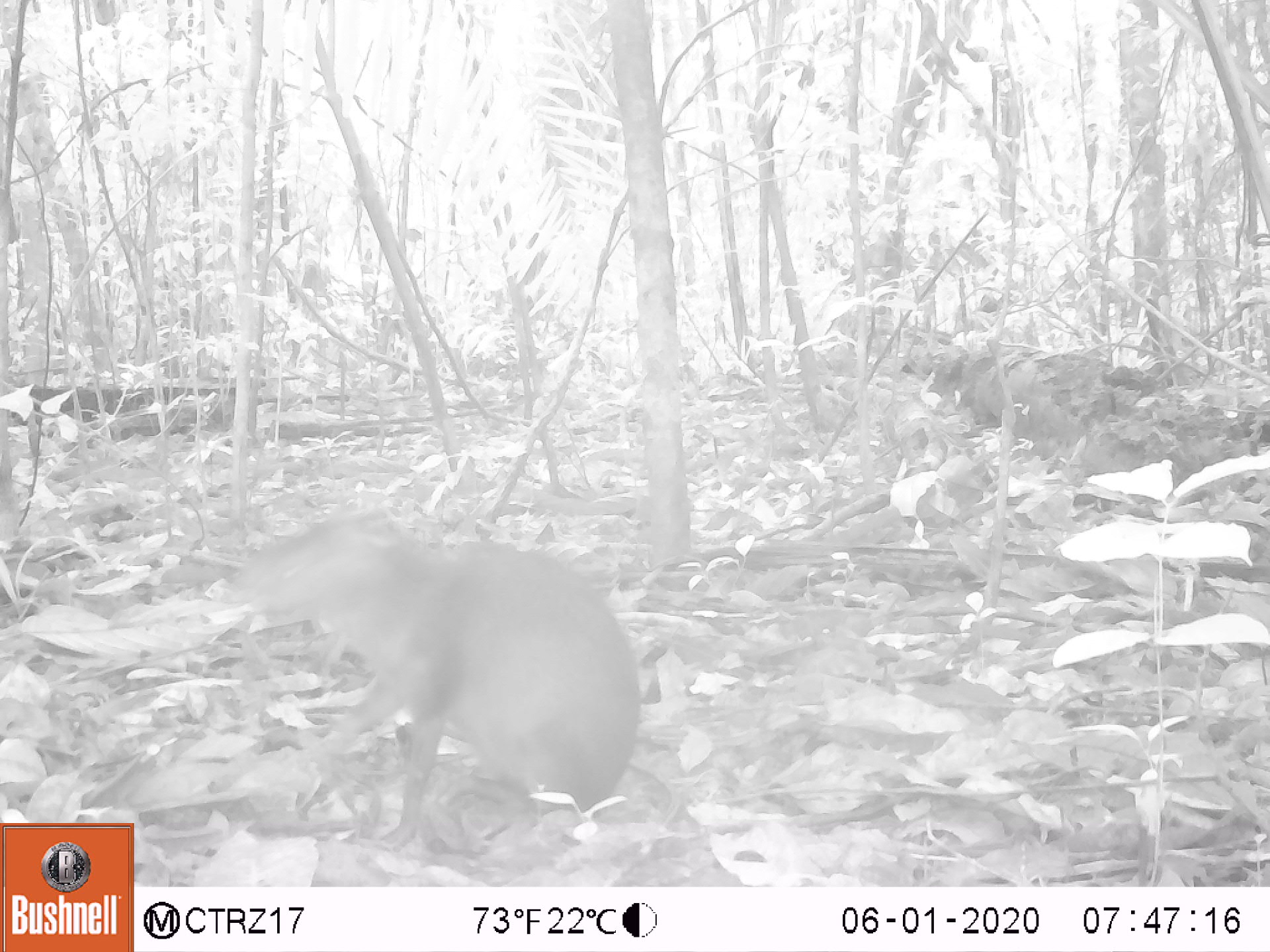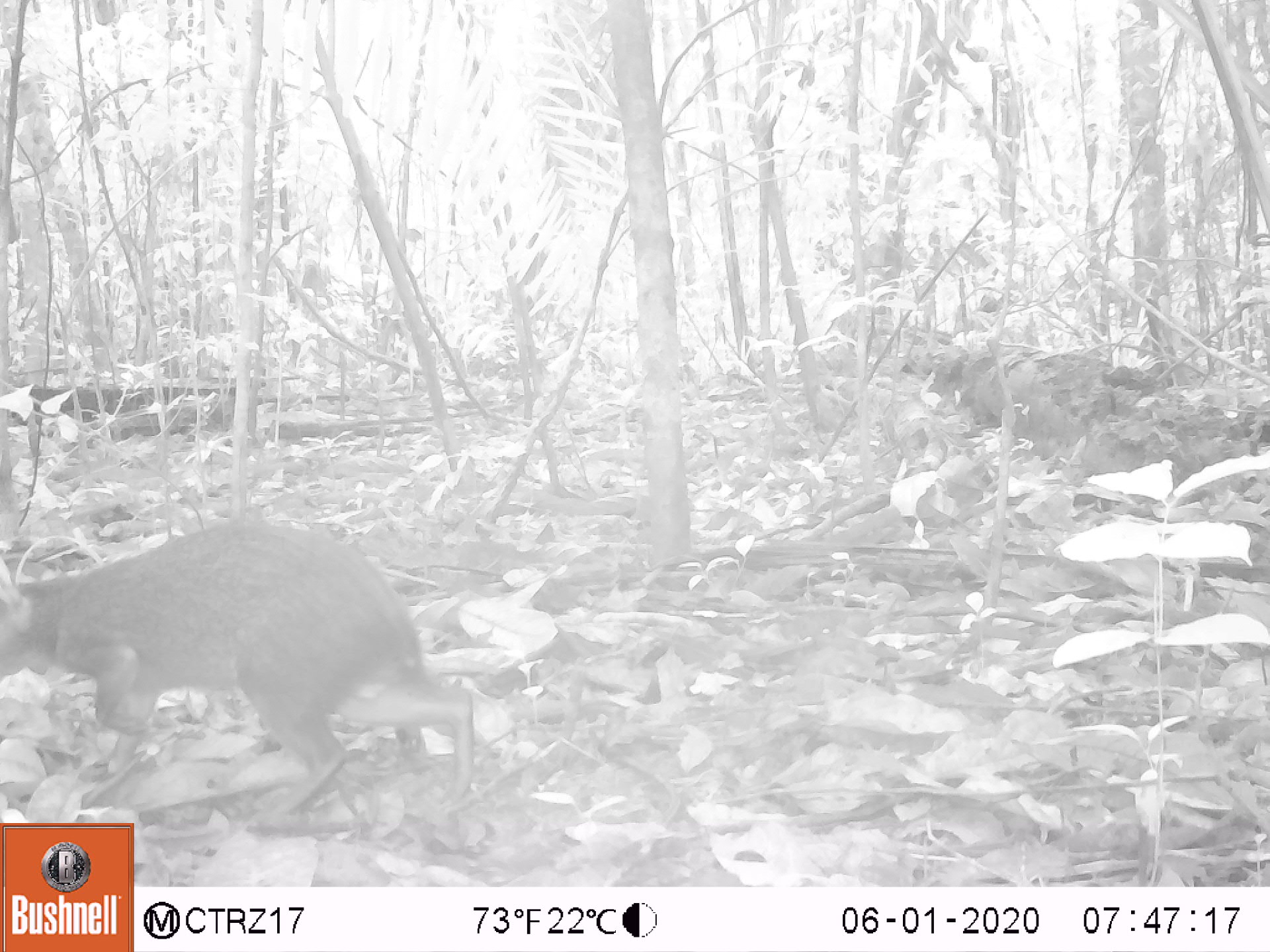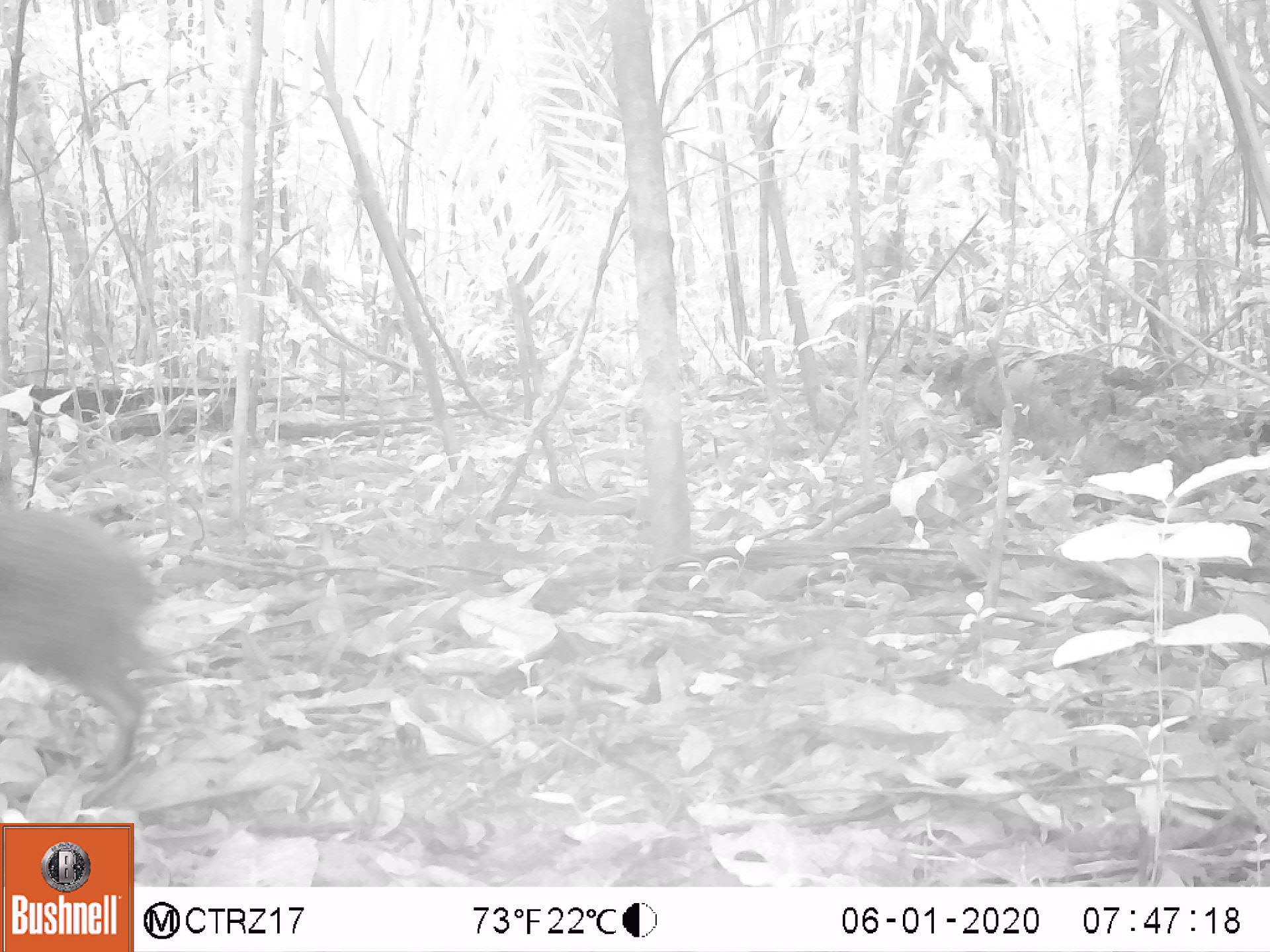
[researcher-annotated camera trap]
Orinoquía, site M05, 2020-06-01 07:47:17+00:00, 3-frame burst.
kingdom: Animalia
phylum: Chordata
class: Mammalia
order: Rodentia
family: Dasyproctidae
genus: Dasyprocta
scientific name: Dasyprocta fuliginosa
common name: black agouti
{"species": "black agouti (Dasyprocta fuliginosa)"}